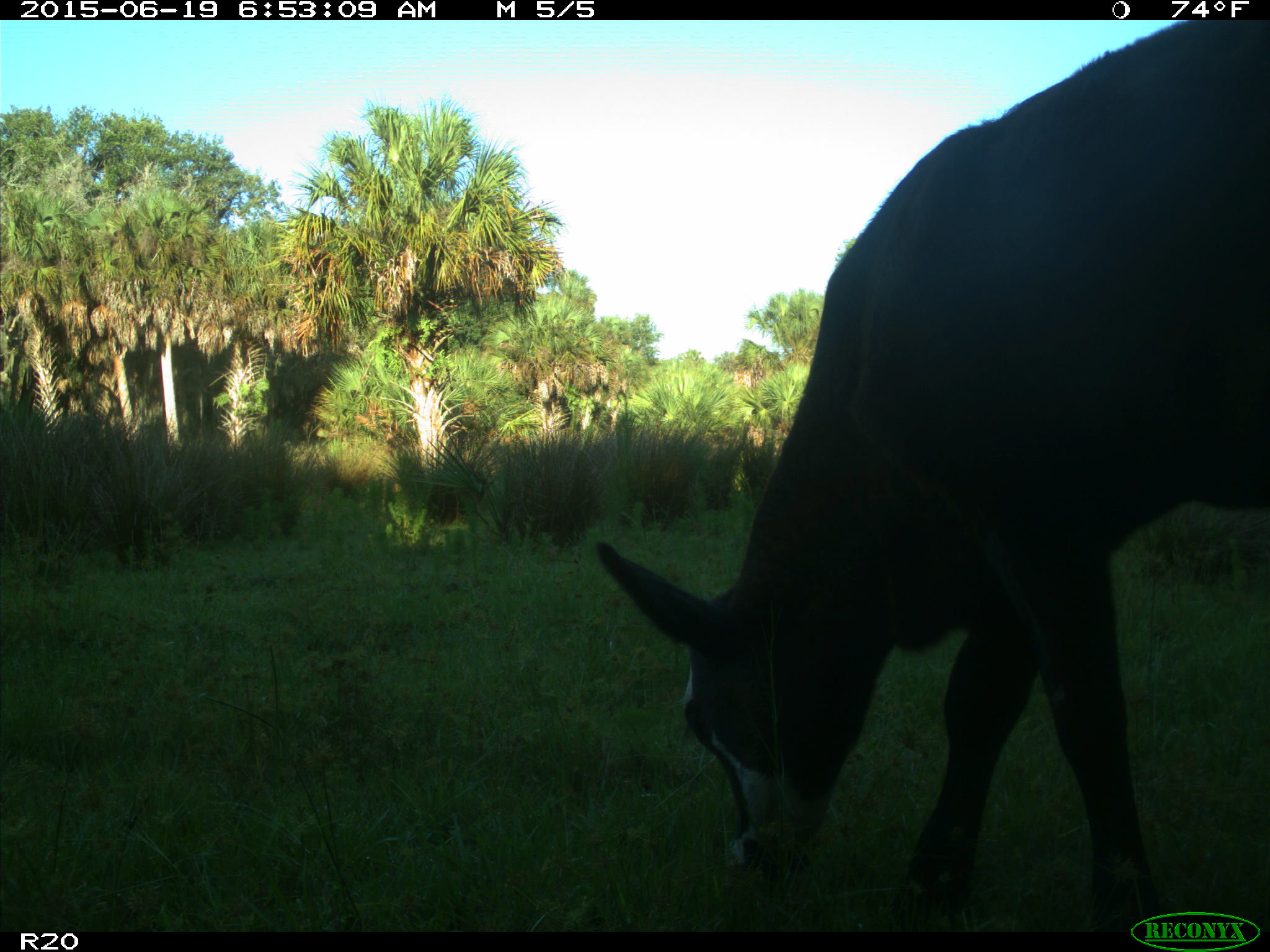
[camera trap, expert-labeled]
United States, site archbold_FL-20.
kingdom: Animalia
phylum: Chordata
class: Mammalia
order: Artiodactyla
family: Bovidae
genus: Bos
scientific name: Bos taurus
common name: domestic cow